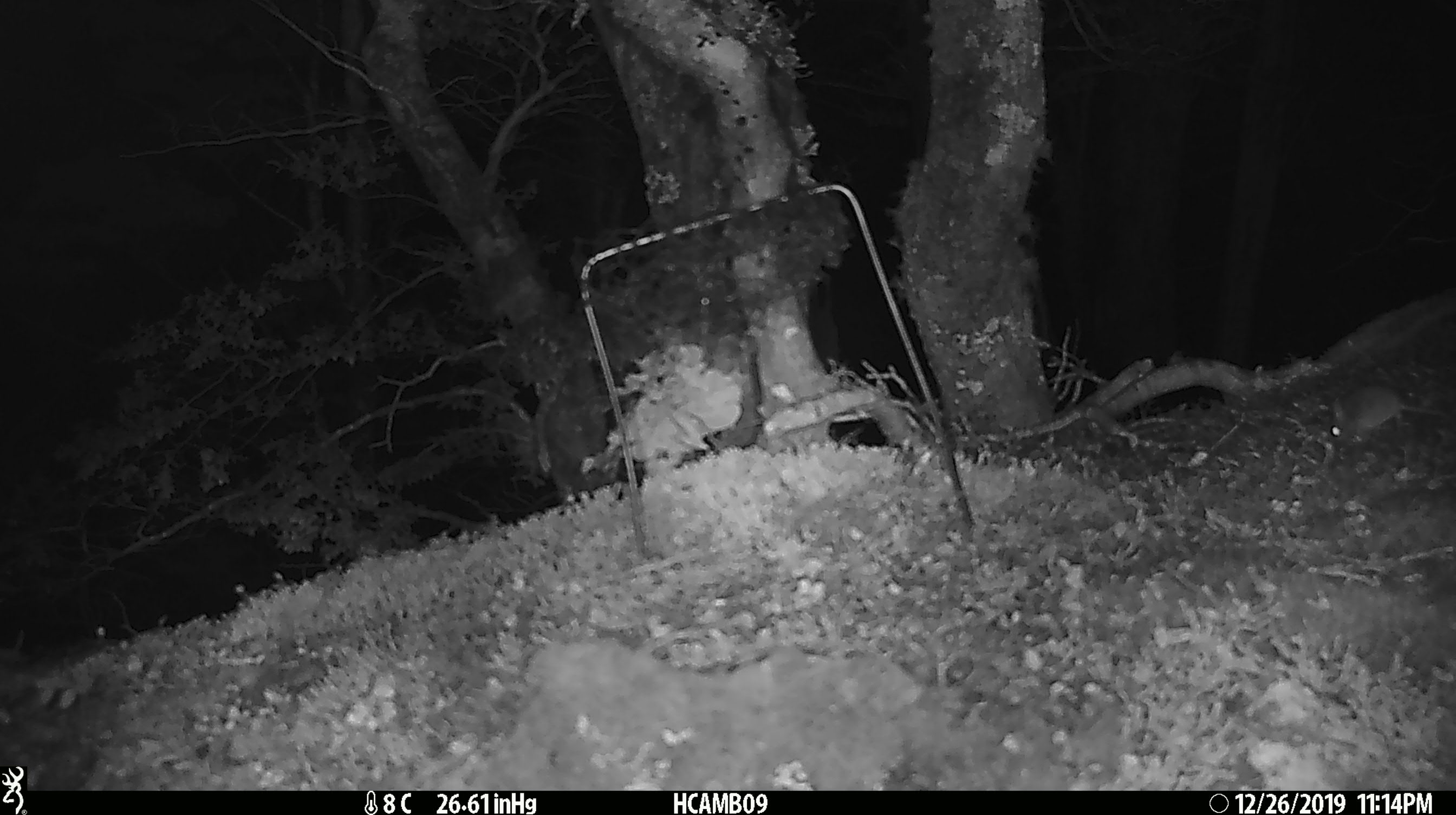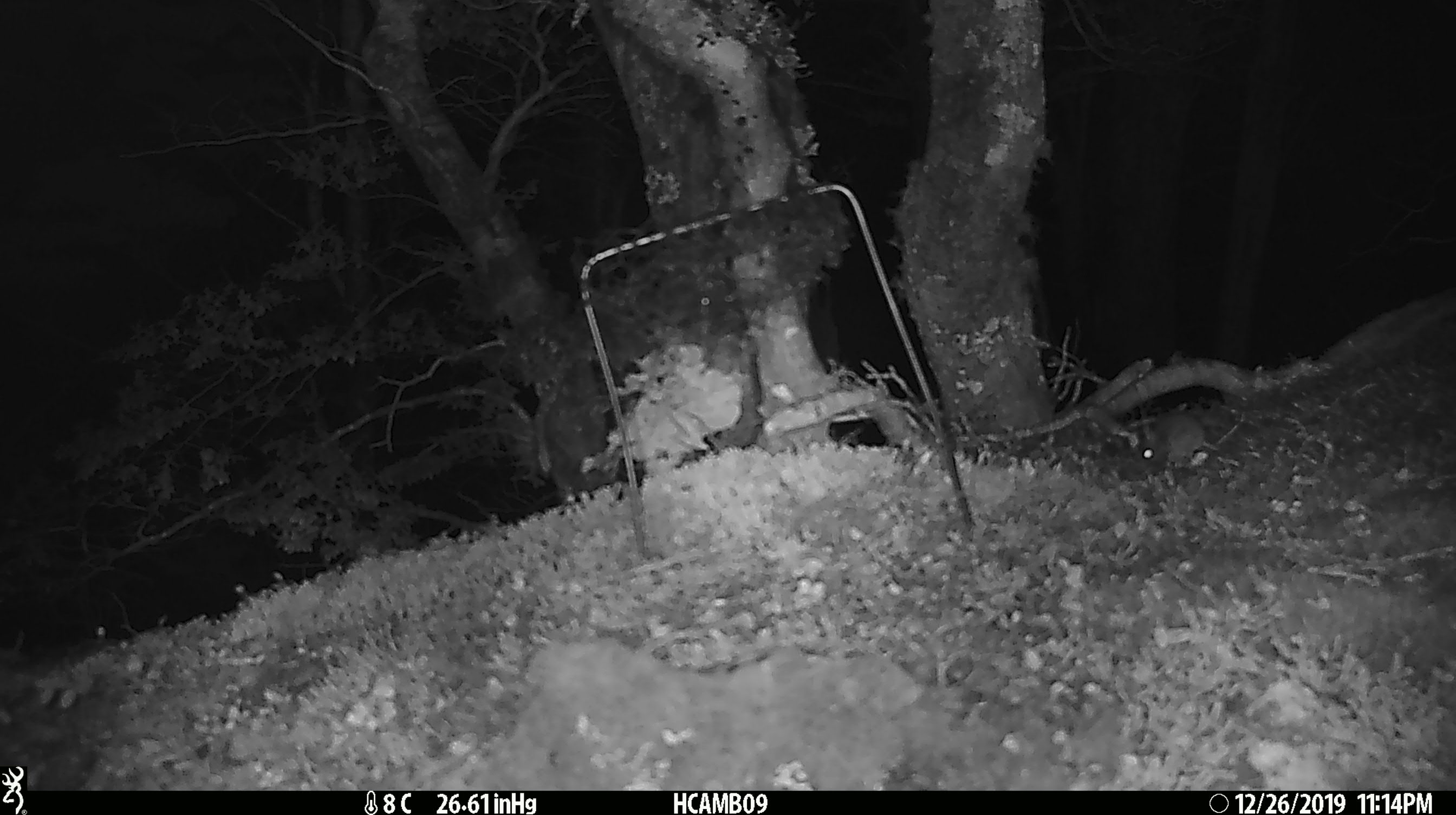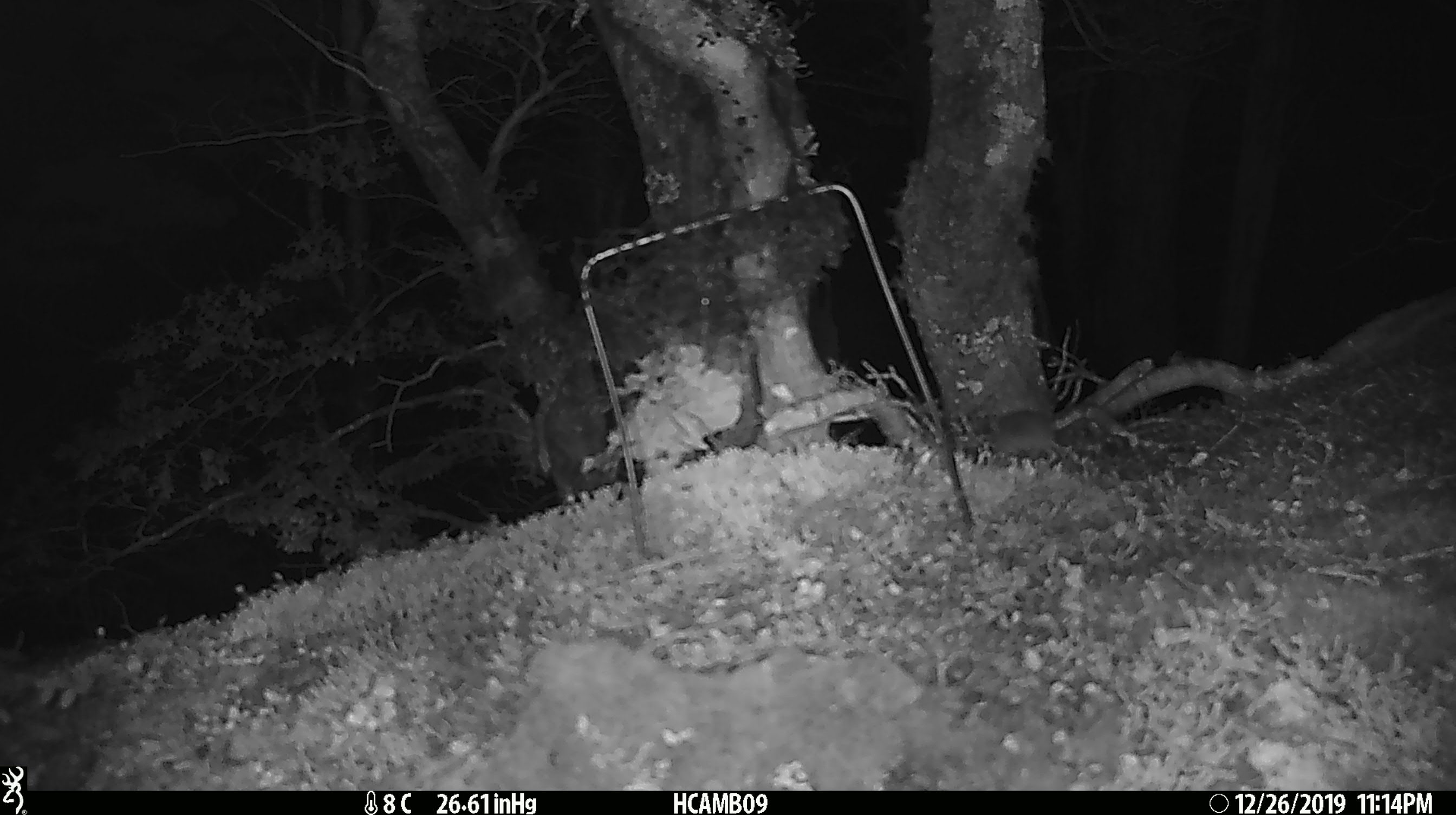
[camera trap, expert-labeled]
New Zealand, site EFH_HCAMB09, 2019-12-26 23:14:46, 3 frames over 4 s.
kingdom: Animalia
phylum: Chordata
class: Mammalia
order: Rodentia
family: Muridae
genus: Mus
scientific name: Mus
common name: mouse